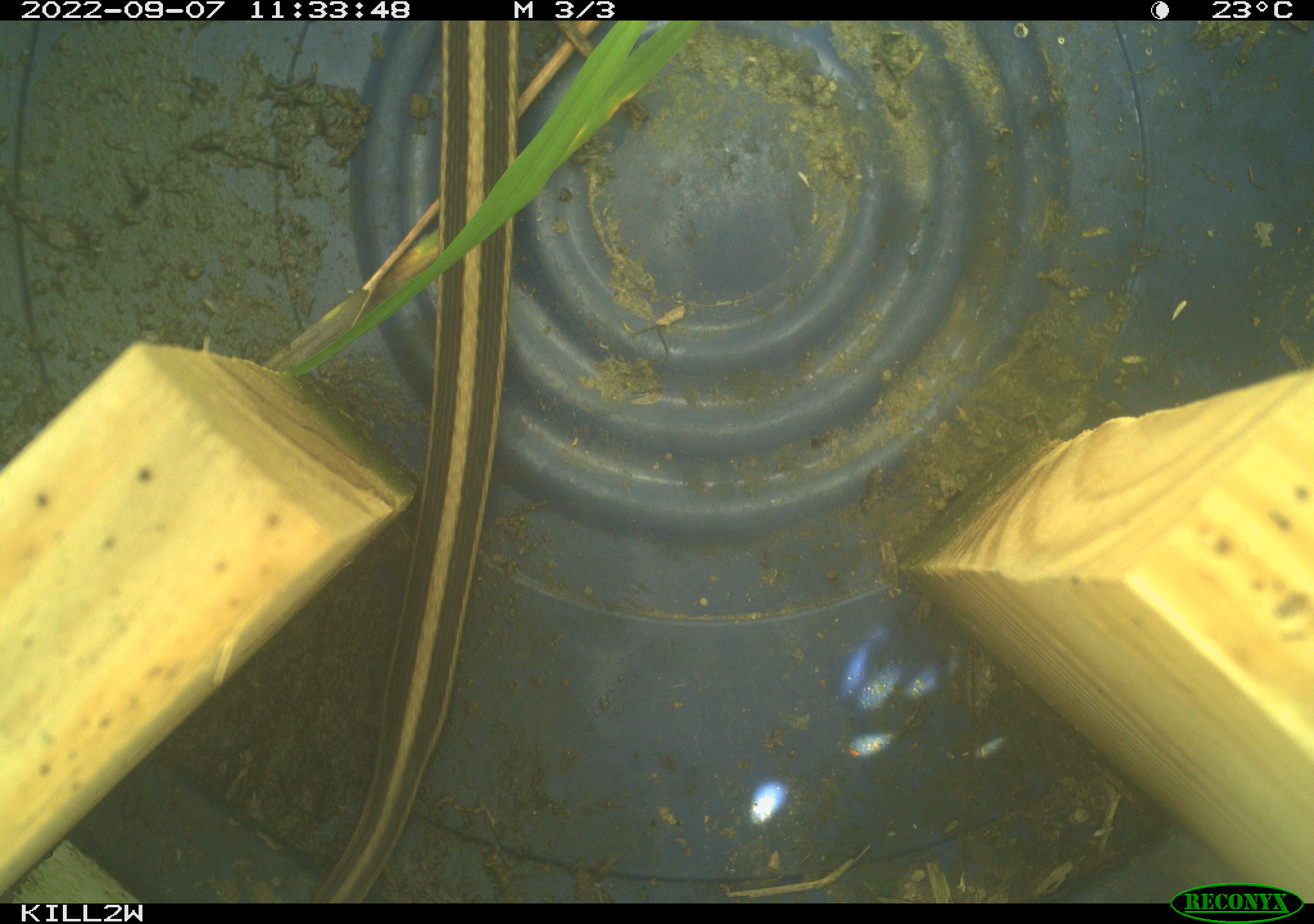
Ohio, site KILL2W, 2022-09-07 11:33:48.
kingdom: Animalia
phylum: Chordata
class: Reptilia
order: Squamata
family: Colubridae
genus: Thamnophis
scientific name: Thamnophis sirtalis sirtalis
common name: eastern gartersnake